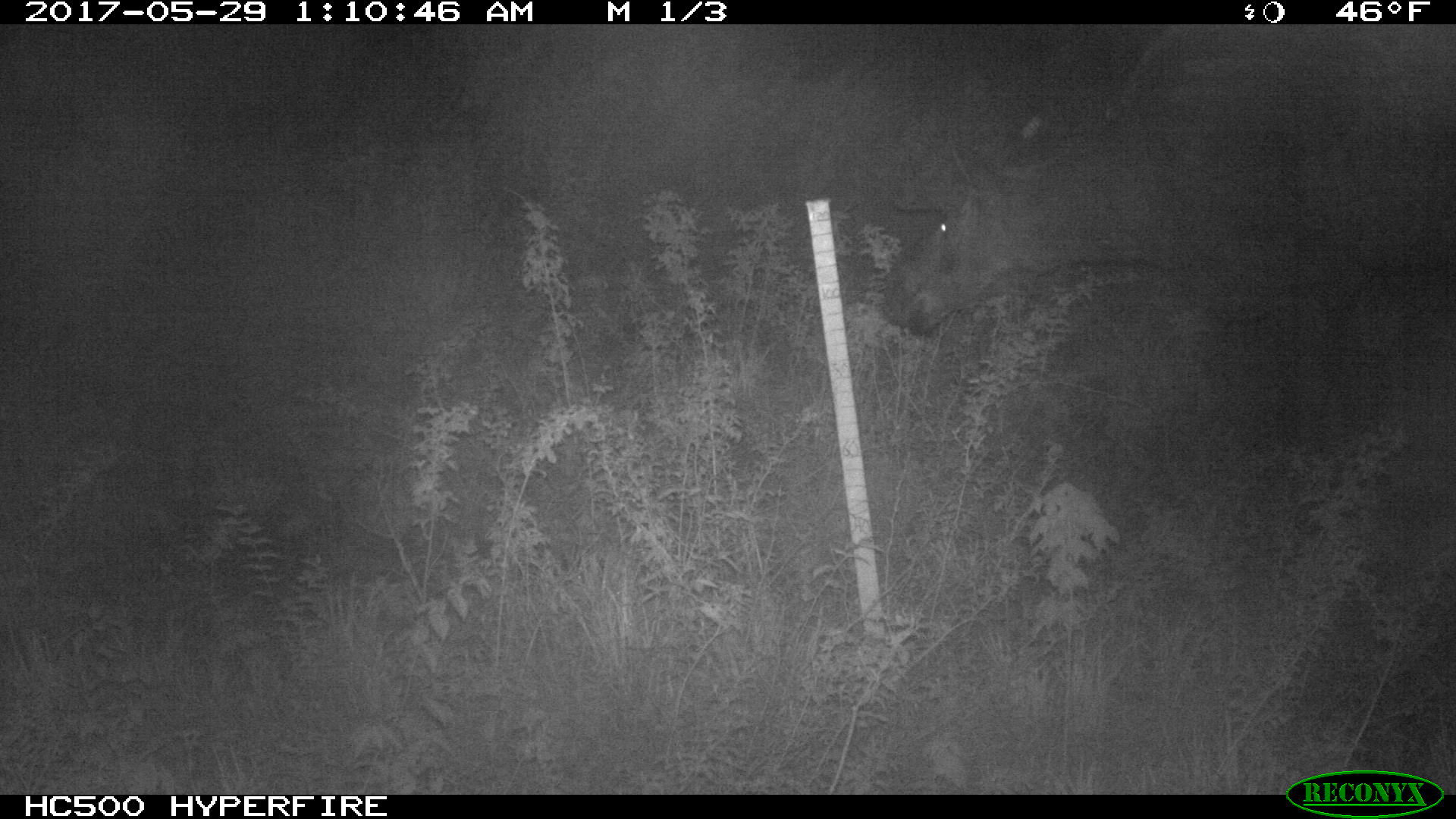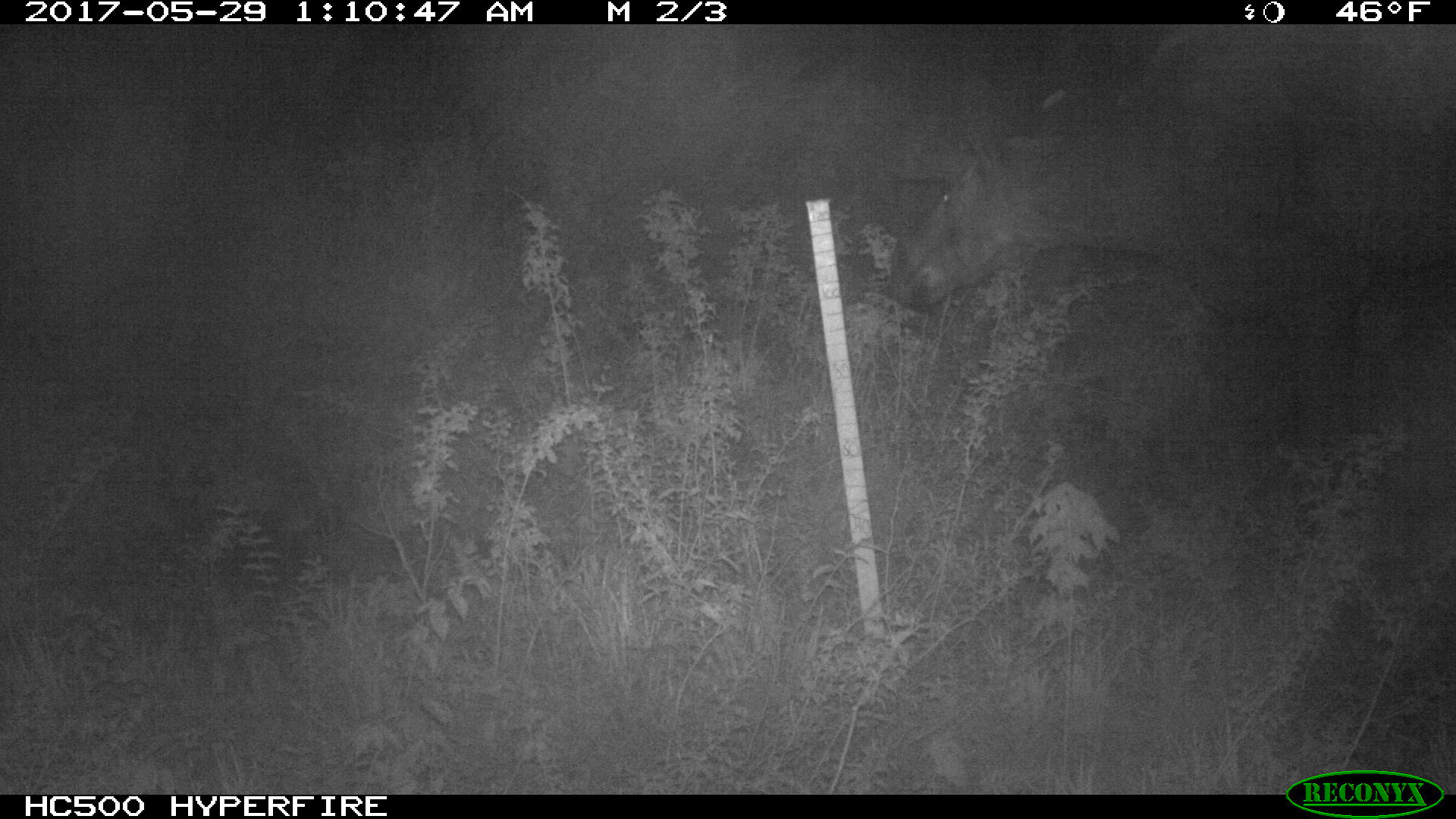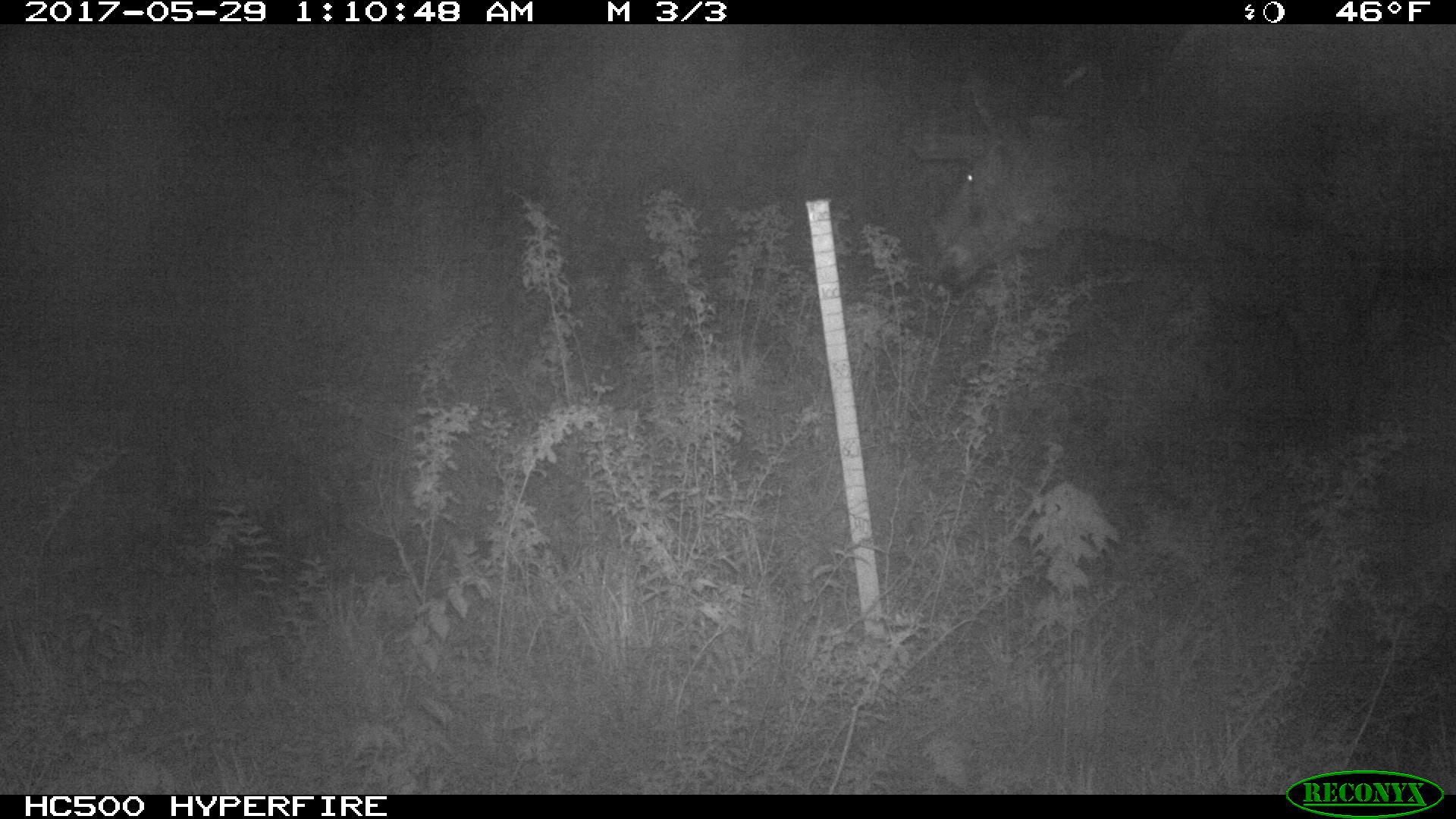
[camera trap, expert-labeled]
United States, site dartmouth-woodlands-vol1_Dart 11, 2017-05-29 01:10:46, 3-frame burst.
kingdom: Animalia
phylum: Chordata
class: Mammalia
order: Artiodactyla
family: Cervidae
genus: Alces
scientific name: Alces alces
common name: moose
Moose (Alces alces).